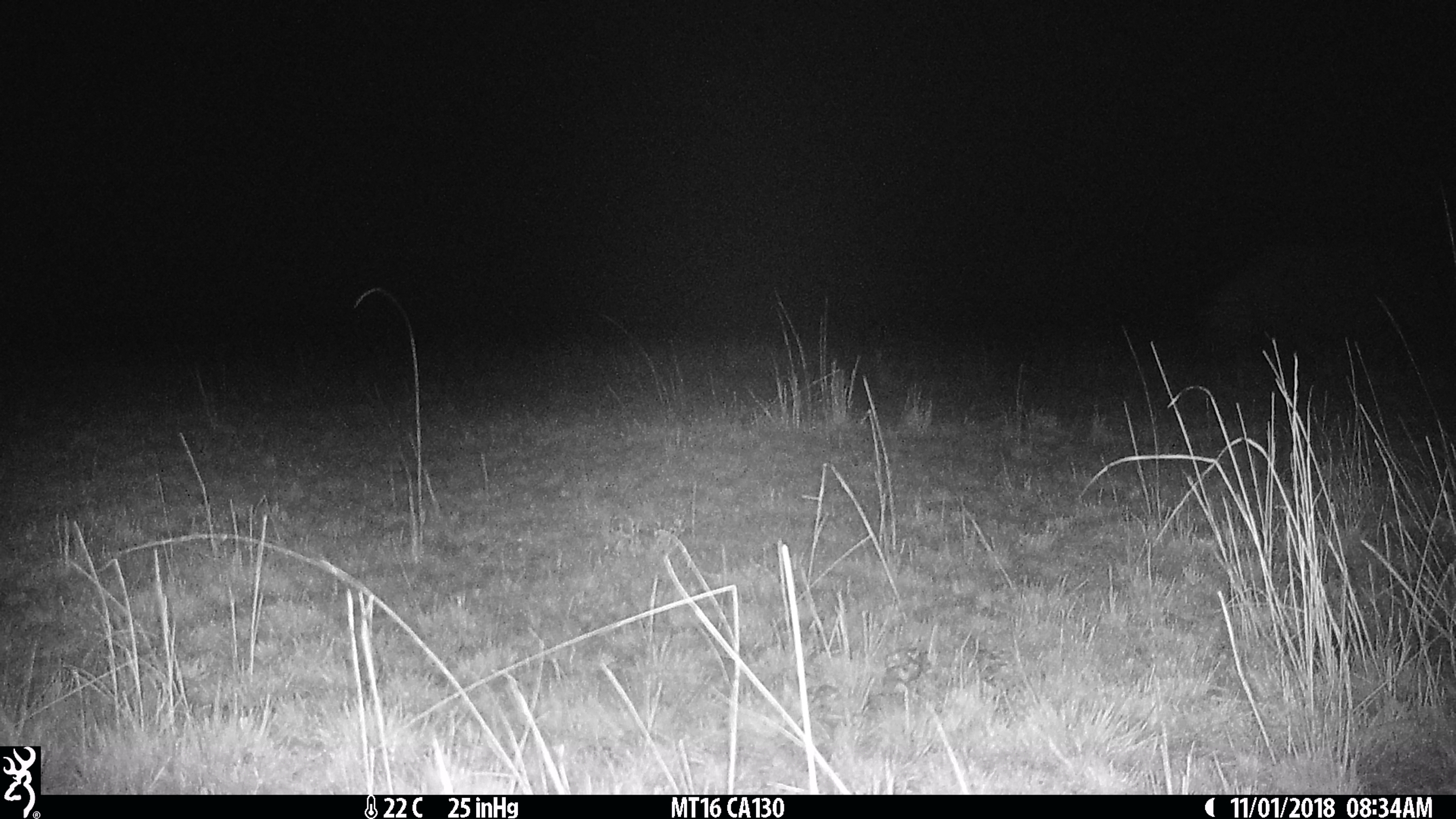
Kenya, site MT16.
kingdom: Animalia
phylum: Chordata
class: Mammalia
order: Artiodactyla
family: Hippopotamidae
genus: Hippopotamus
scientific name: Hippopotamus amphibius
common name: hippopotamus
Hippopotamus (Hippopotamus amphibius).